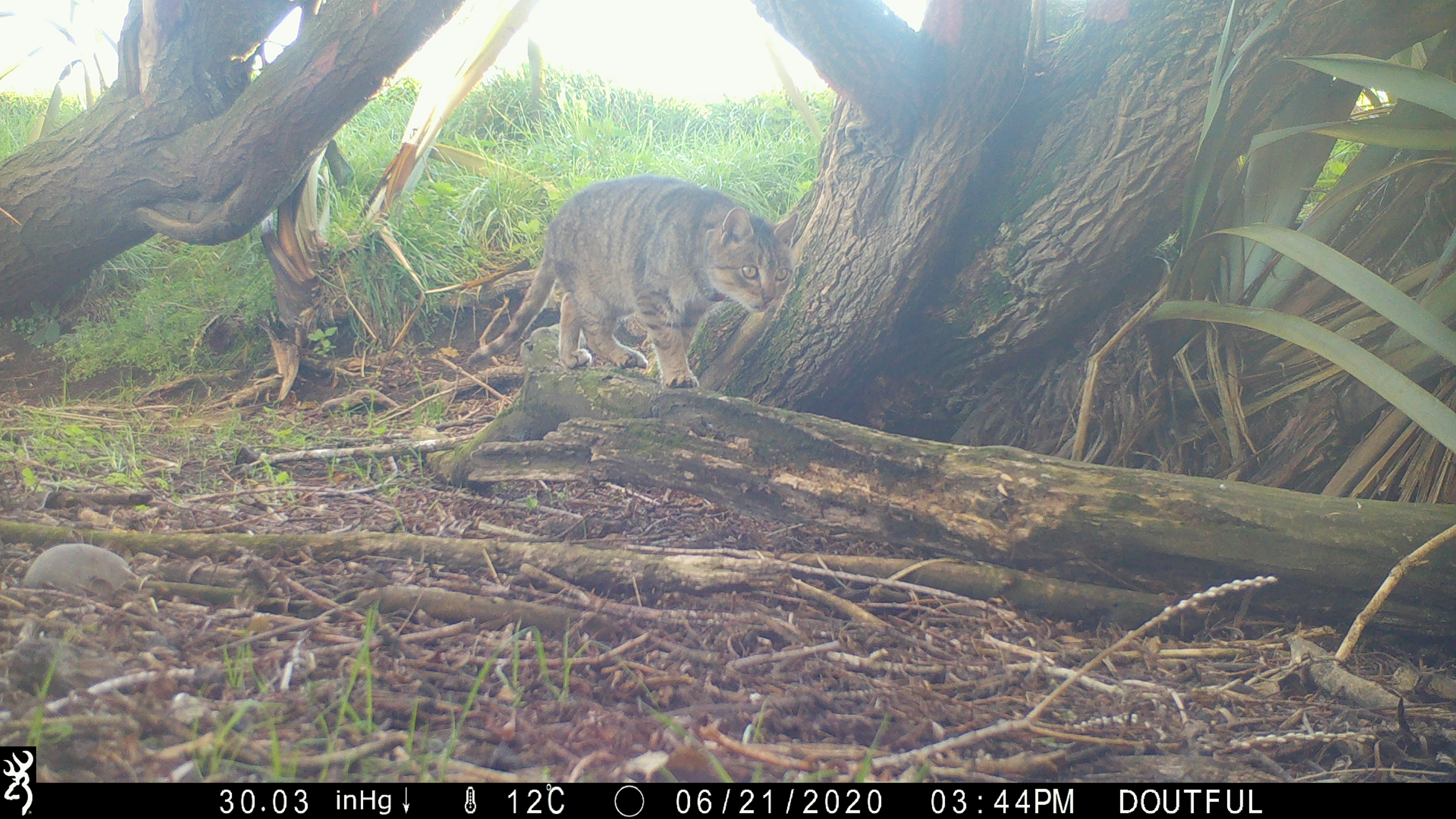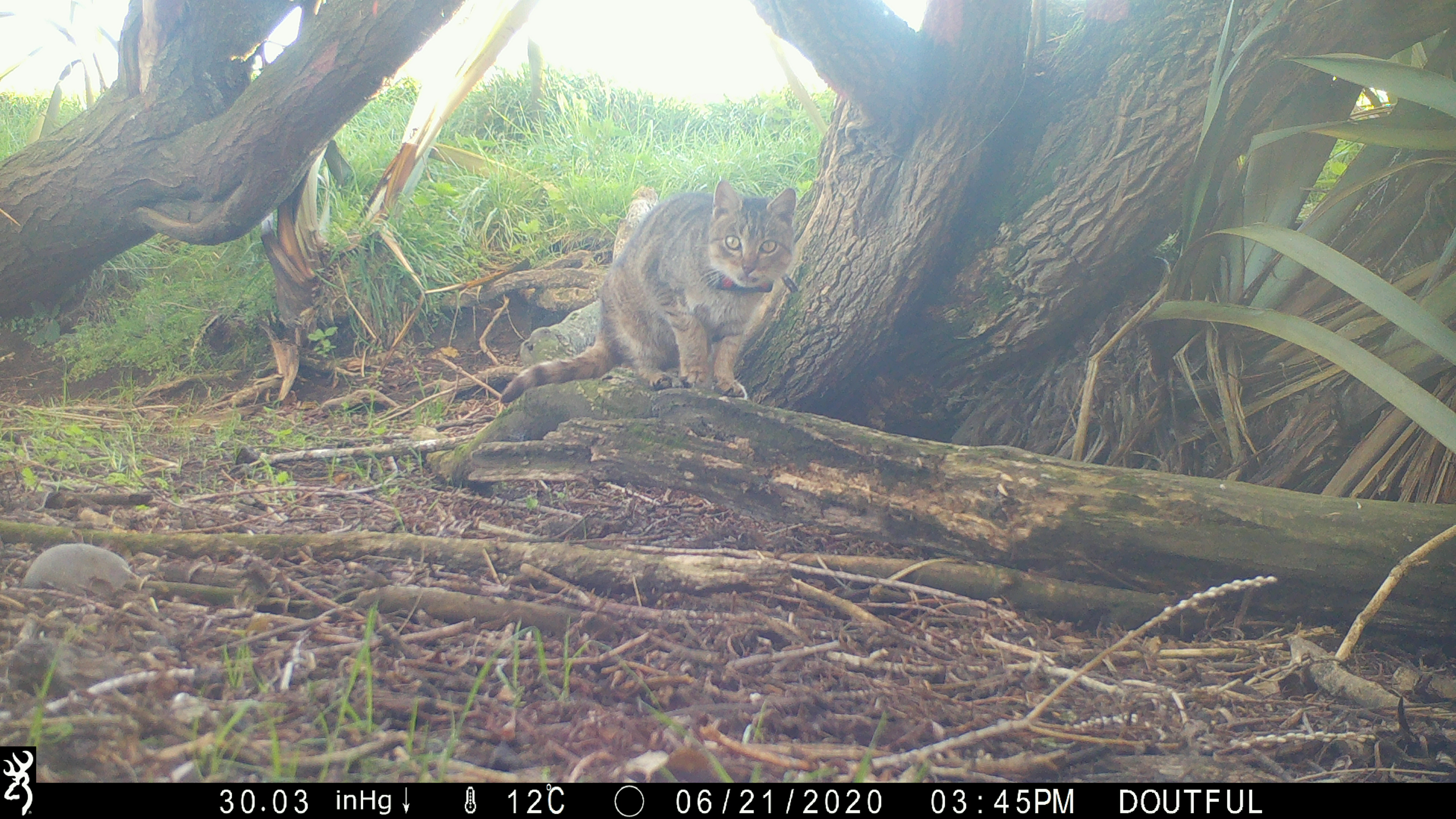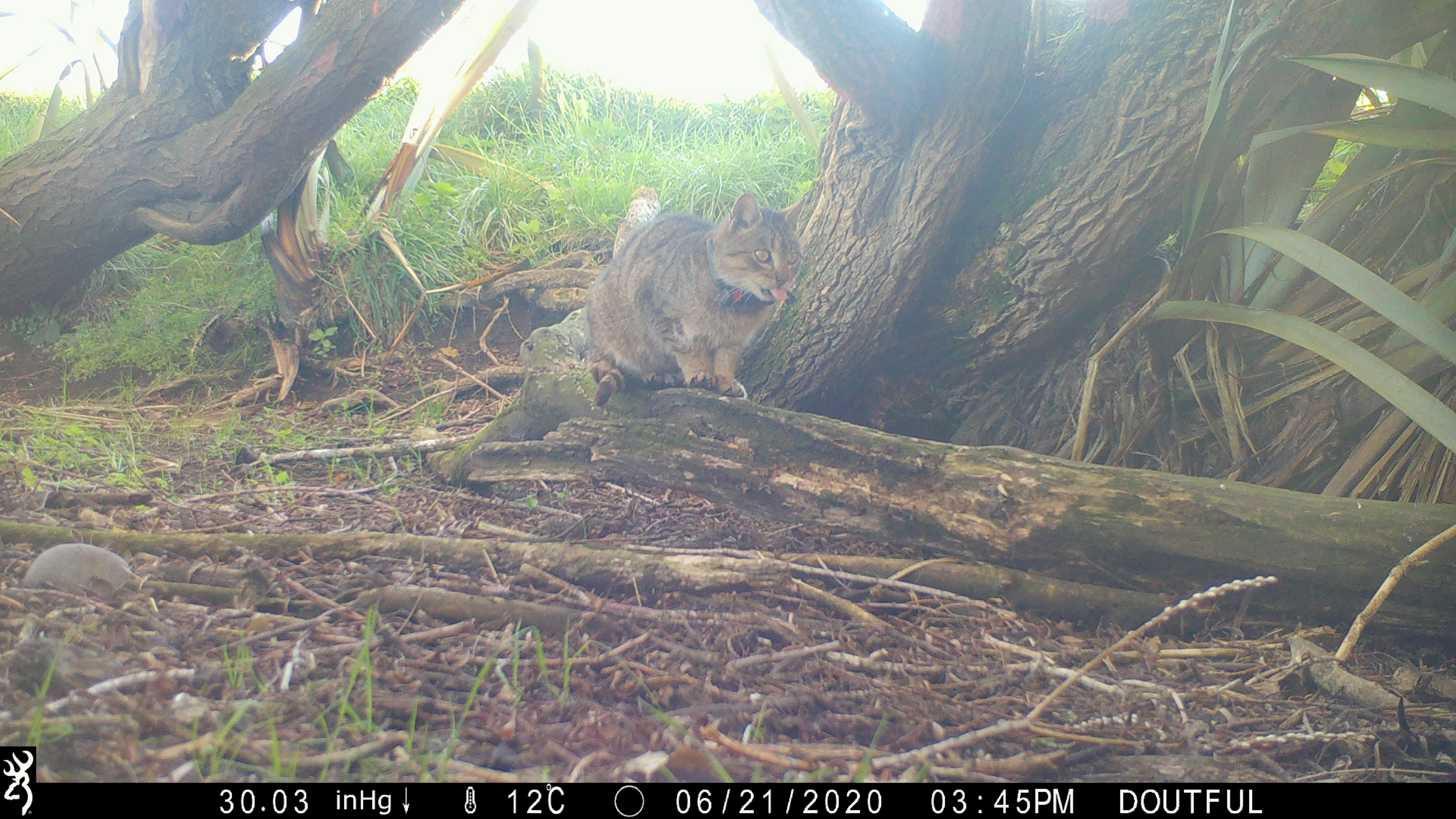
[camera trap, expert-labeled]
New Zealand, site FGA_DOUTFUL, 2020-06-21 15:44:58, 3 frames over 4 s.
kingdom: Animalia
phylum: Chordata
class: Mammalia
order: Carnivora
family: Felidae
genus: Felis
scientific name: Felis catus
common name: domestic cat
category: cat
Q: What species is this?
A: Cat (domestic cat) (Felis catus).